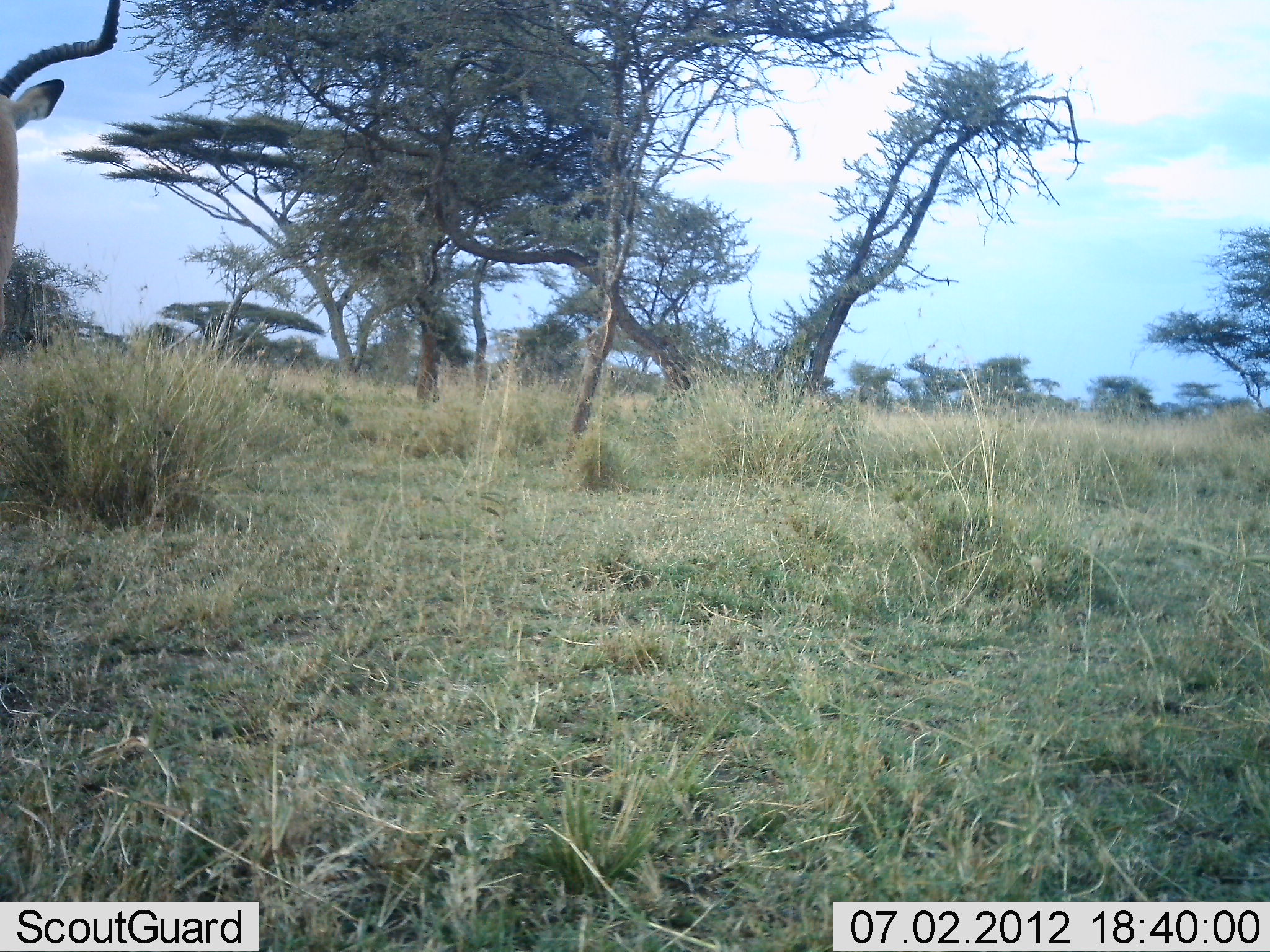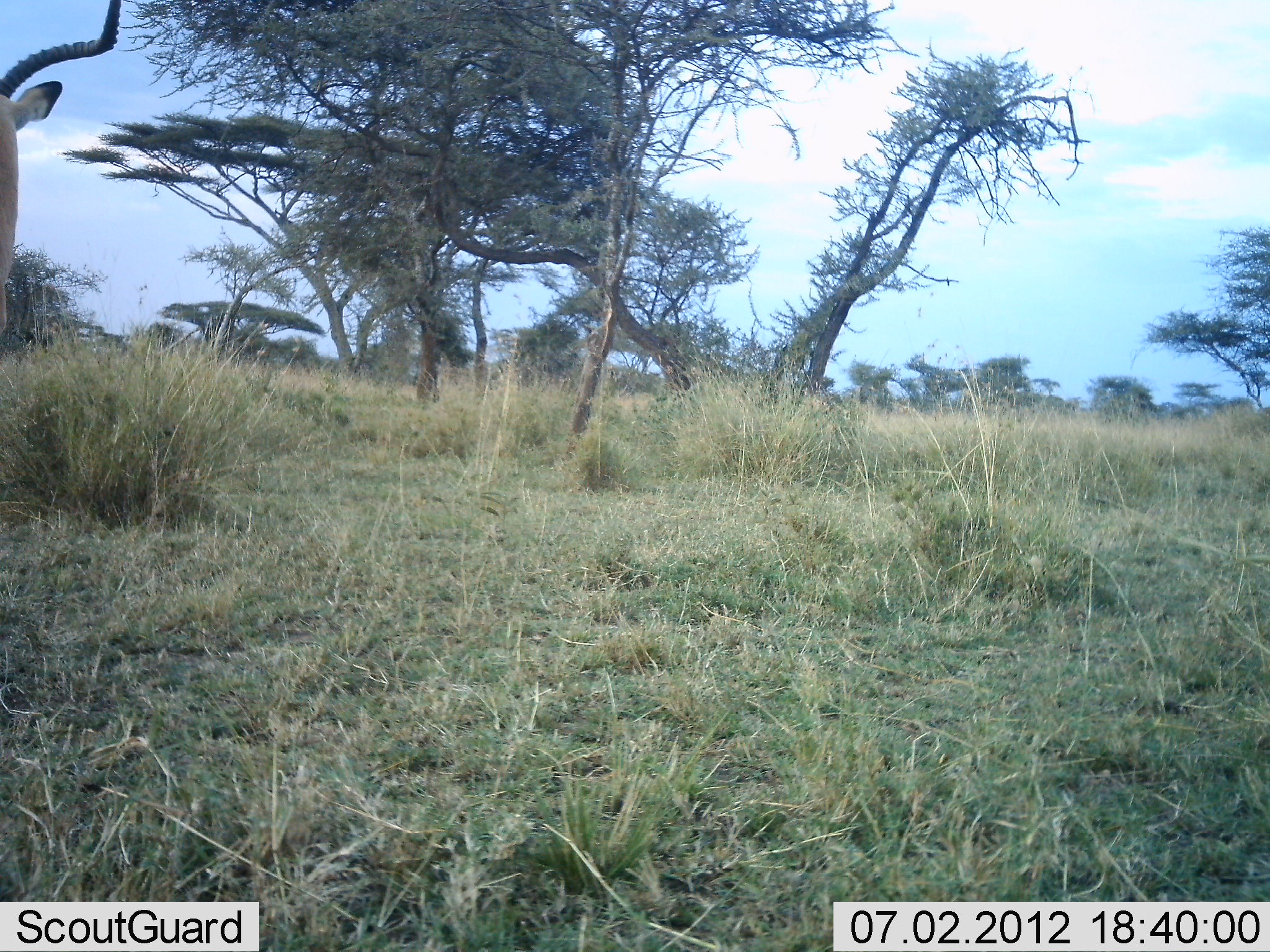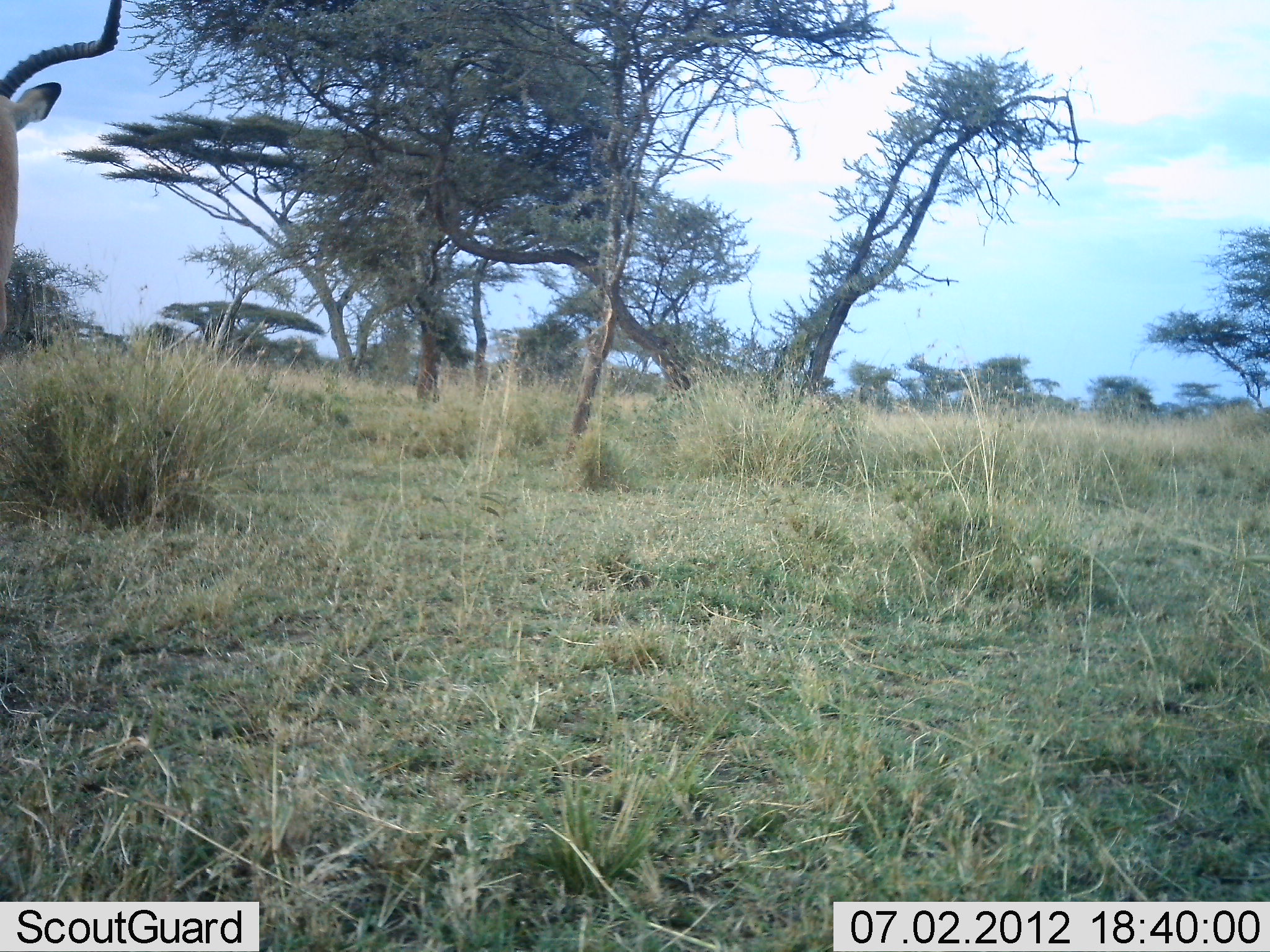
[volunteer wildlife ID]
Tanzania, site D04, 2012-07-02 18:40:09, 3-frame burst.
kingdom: Animalia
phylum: Chordata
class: Mammalia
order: Artiodactyla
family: Bovidae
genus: Aepyceros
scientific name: Aepyceros melampus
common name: impala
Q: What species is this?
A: Impala (Aepyceros melampus).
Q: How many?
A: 1.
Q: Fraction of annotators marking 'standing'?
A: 100%.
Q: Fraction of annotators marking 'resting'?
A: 0%.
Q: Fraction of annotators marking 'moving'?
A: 0%.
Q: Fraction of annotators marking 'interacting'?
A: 0%.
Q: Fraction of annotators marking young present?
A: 0%.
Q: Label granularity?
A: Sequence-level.